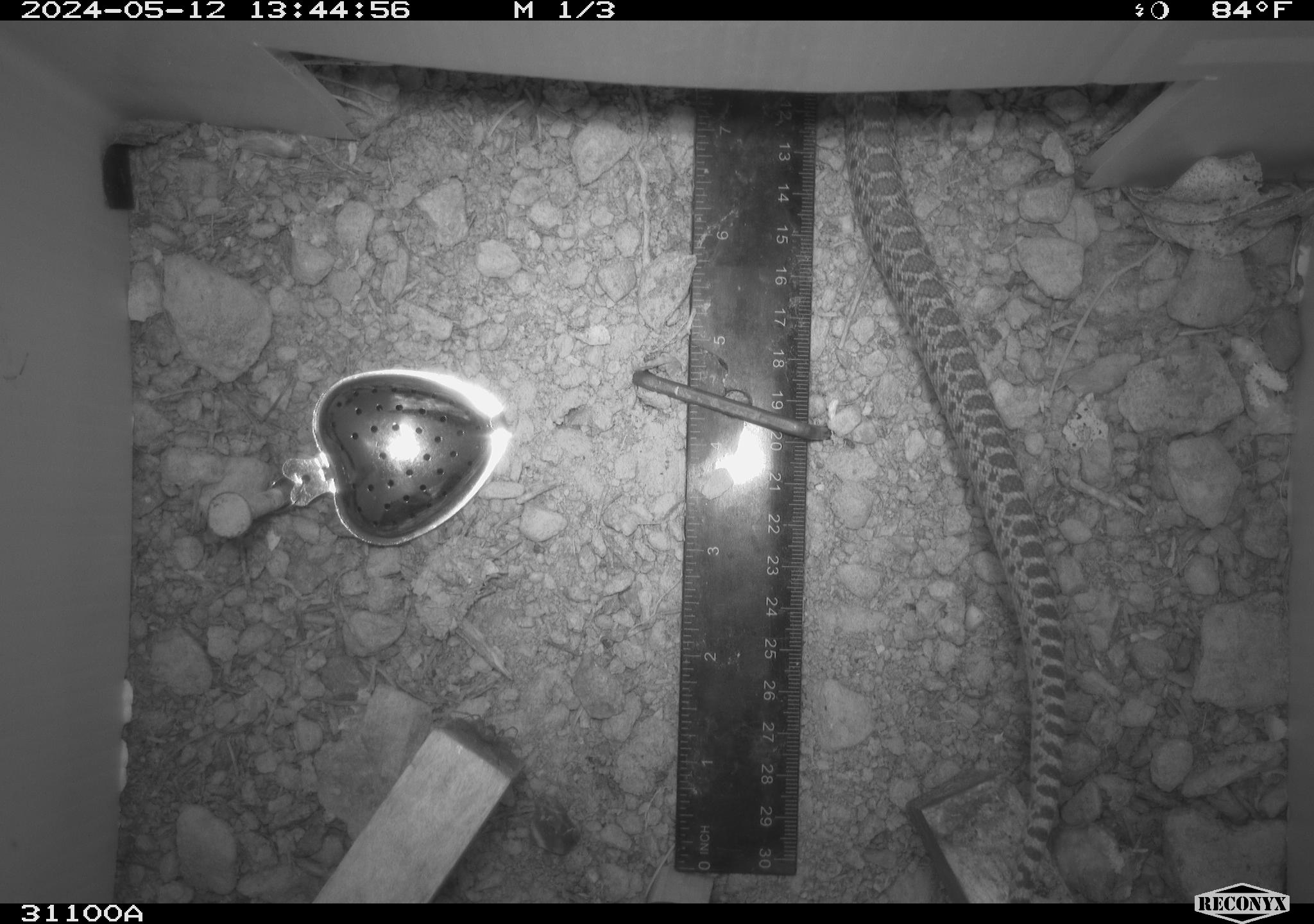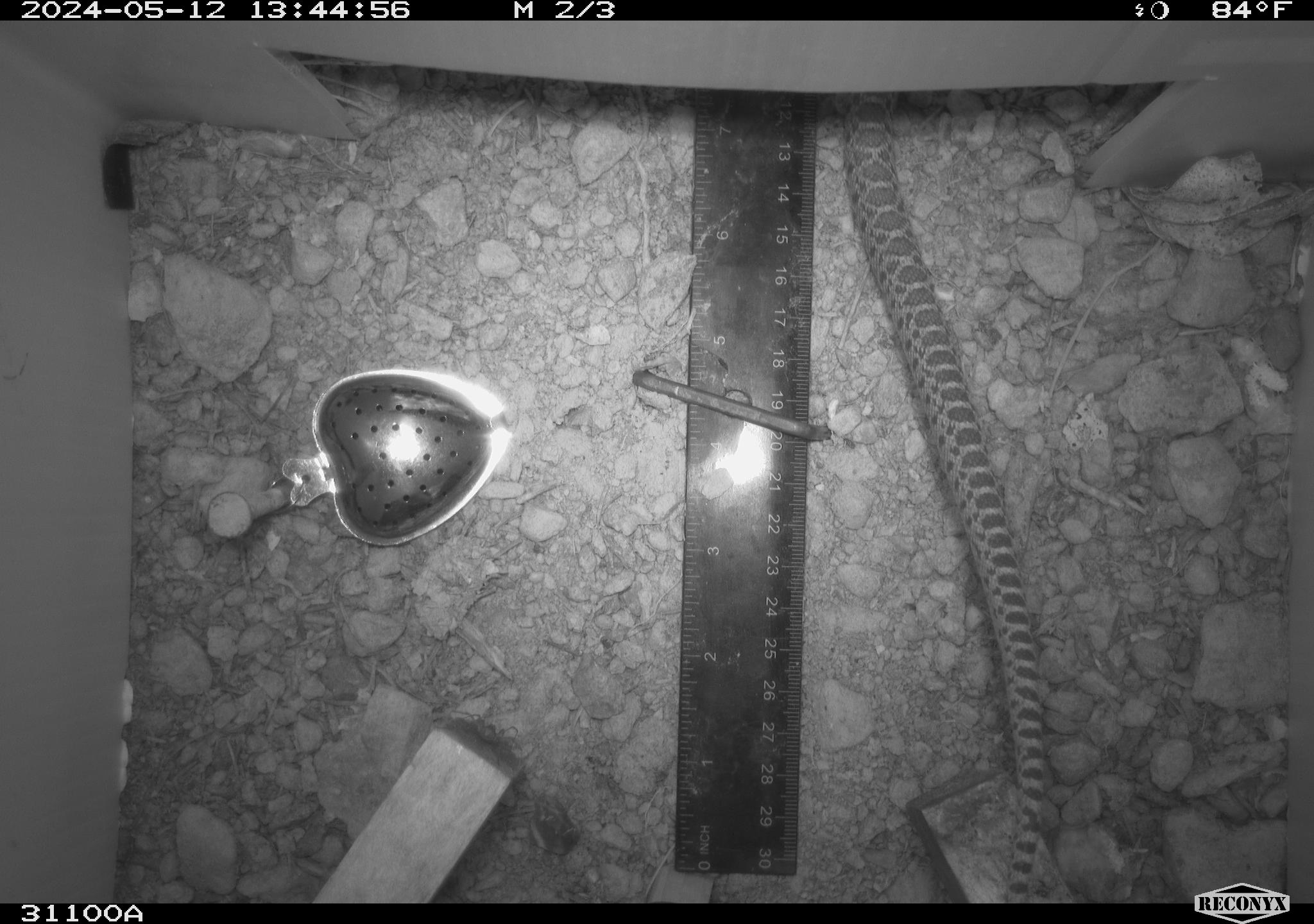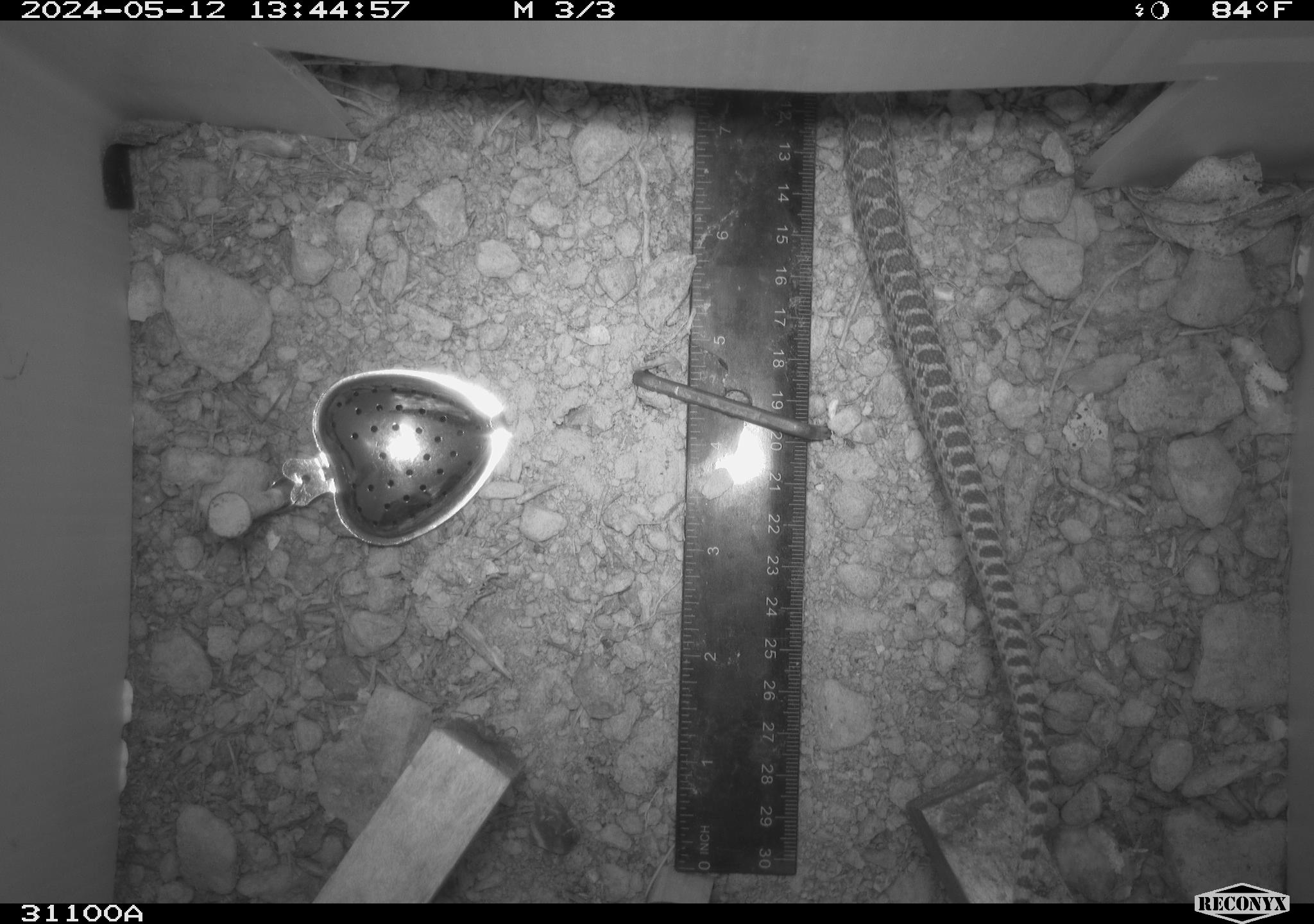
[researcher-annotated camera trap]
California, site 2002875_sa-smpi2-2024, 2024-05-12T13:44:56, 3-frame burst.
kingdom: Animalia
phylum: Chordata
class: Reptilia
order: Squamata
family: Colubridae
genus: Pituophis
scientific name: Pituophis catenifer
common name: gophersnake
Gophersnake (Pituophis catenifer).